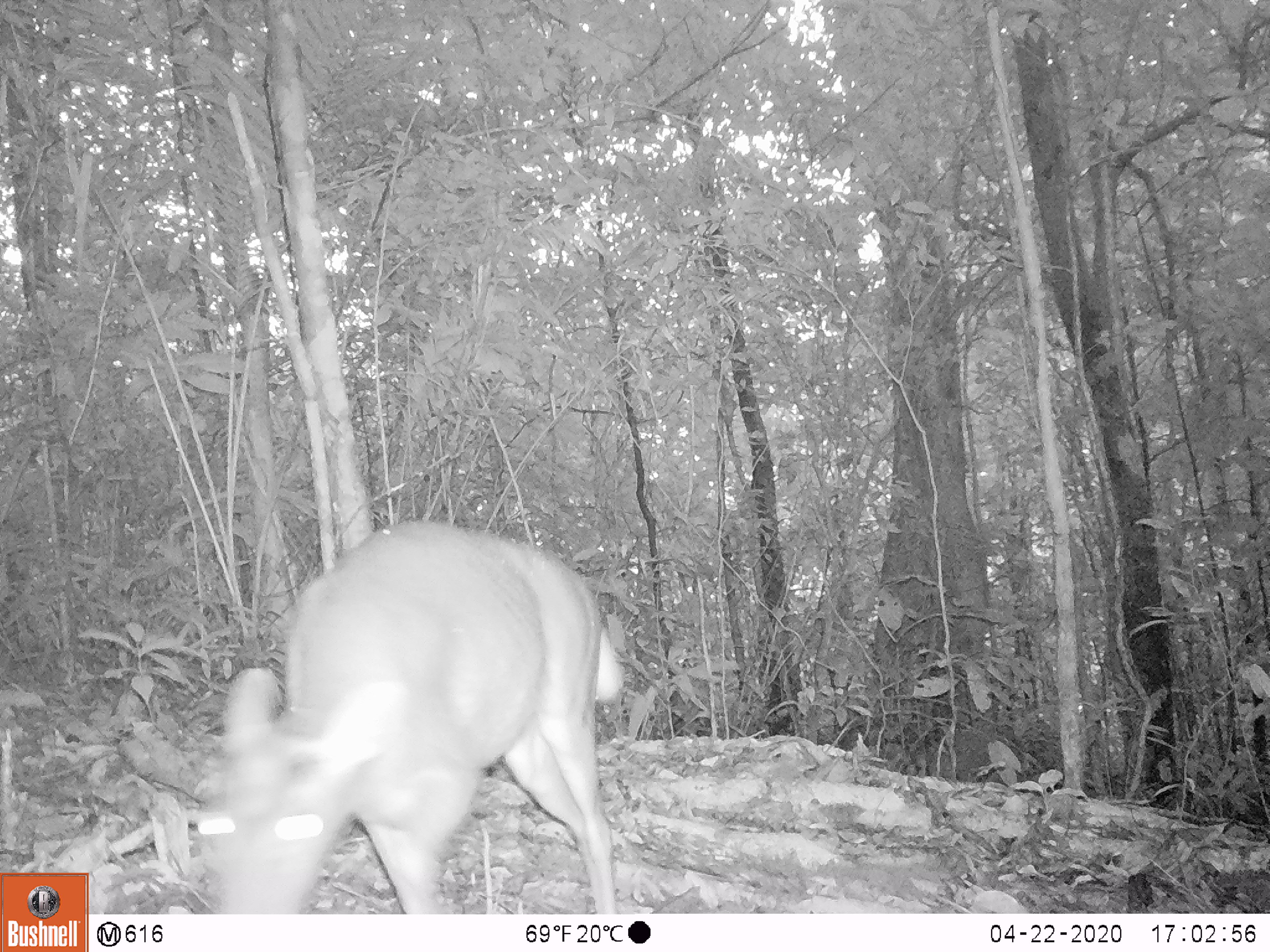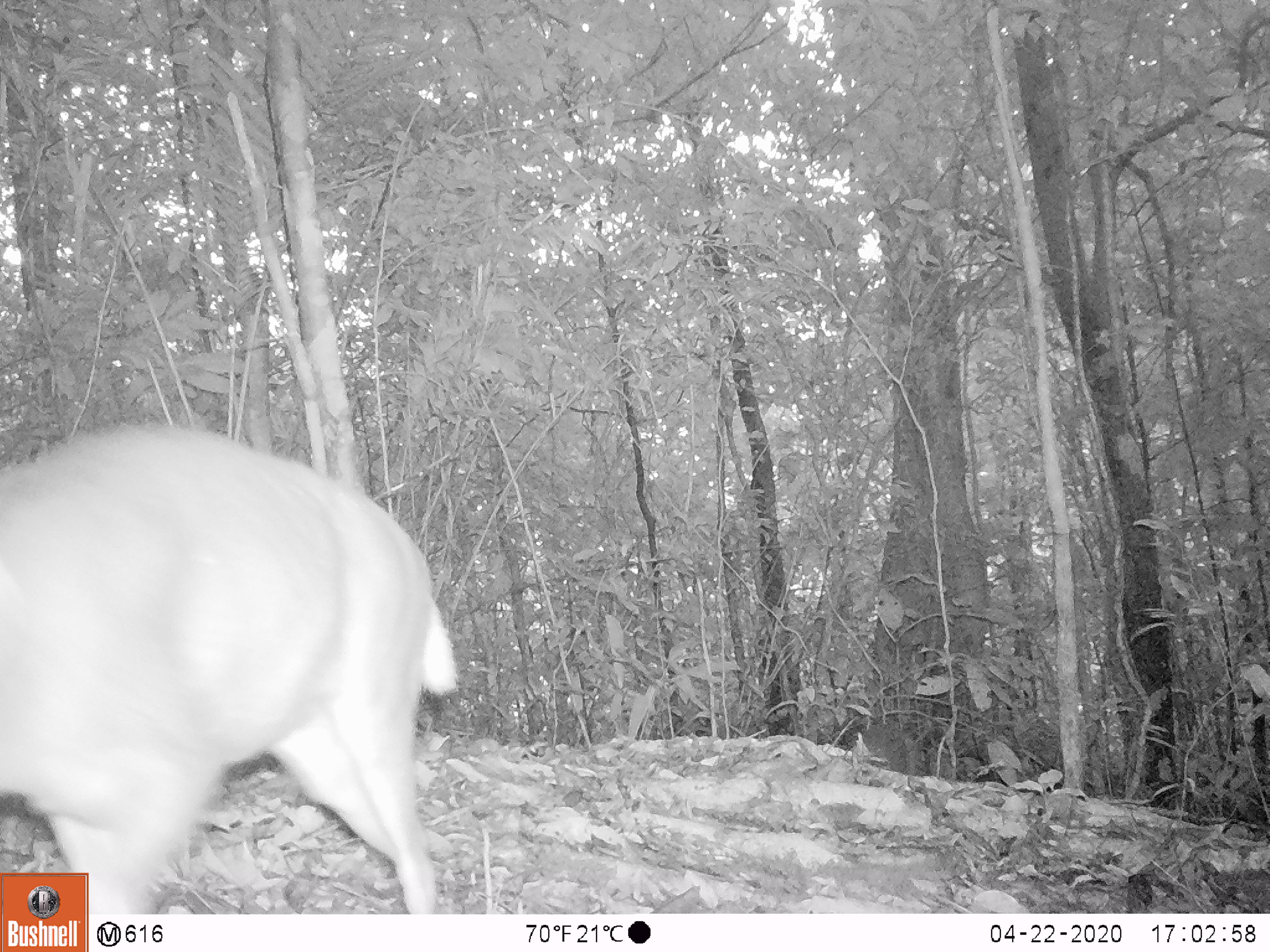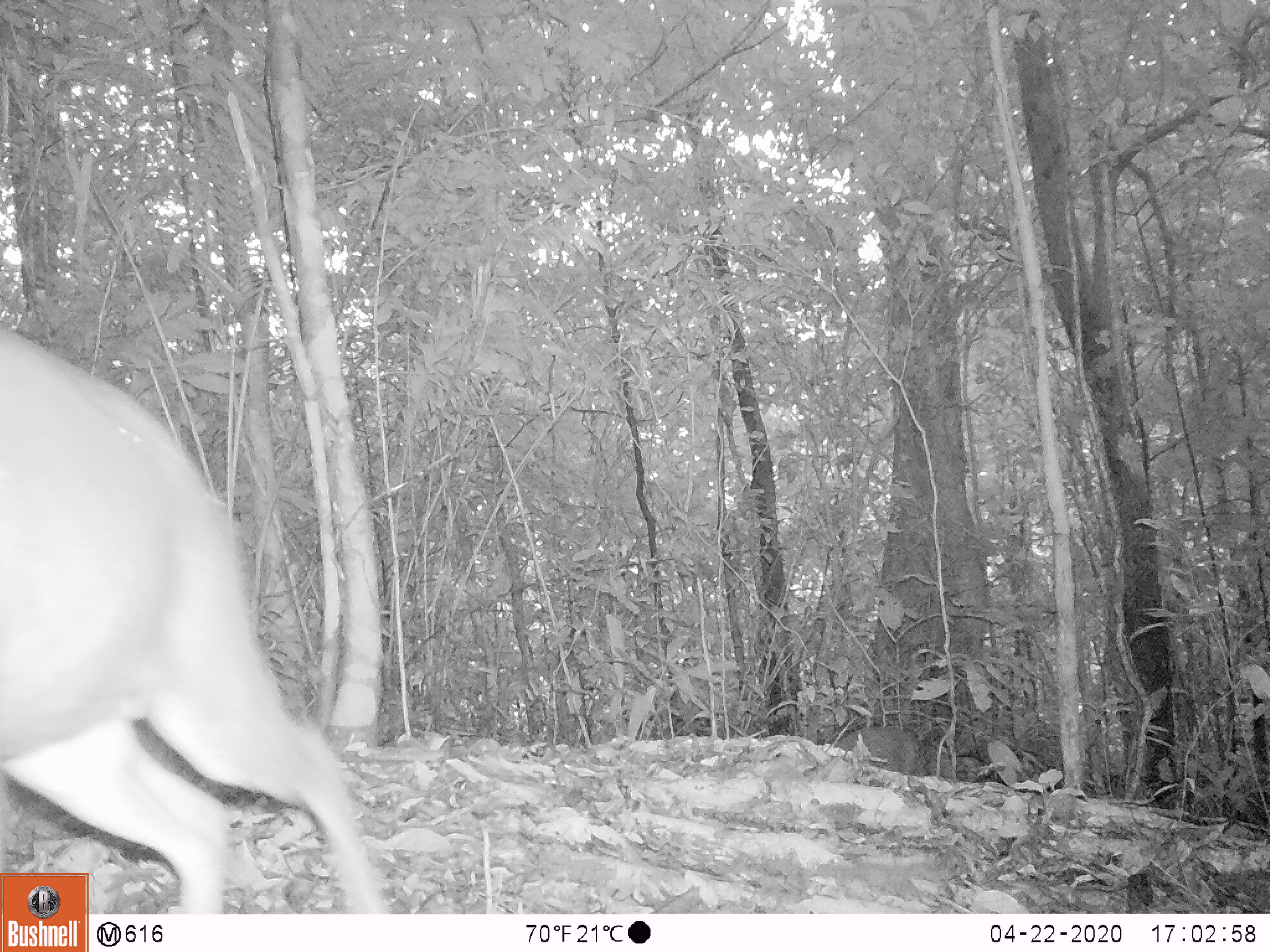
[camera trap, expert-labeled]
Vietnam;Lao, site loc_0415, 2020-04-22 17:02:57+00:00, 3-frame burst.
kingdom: Animalia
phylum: Chordata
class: Mammalia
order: Artiodactyla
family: Cervidae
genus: Muntiacus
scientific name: Muntiacus rooseveltorum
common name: roosevelt's muntjac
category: roosevelts muntjac group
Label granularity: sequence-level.